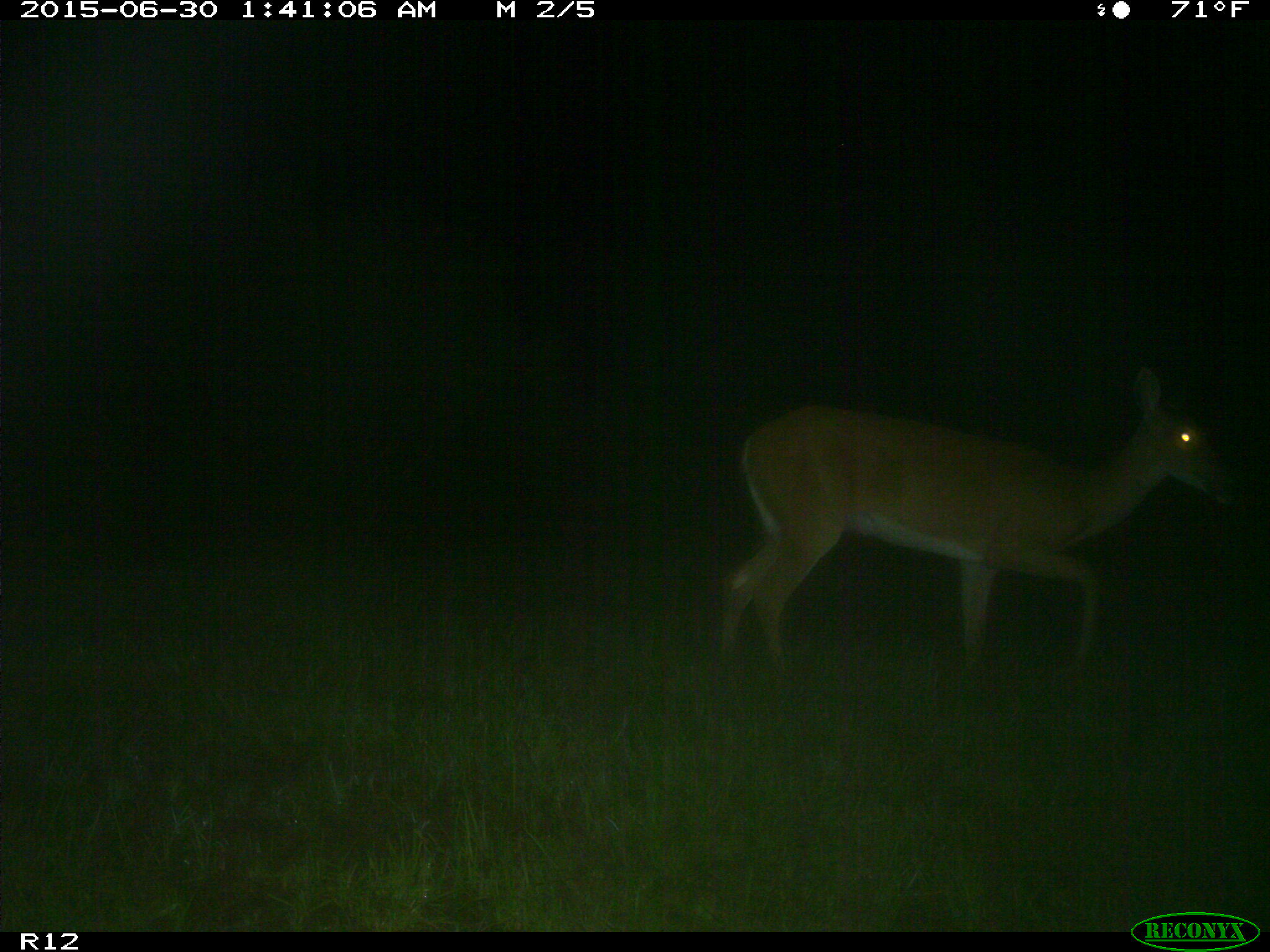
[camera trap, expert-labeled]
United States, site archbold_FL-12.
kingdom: Animalia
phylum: Chordata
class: Mammalia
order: Artiodactyla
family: Cervidae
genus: Odocoileus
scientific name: Odocoileus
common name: deer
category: unidentified deer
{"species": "unidentified deer (deer) (Odocoileus)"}